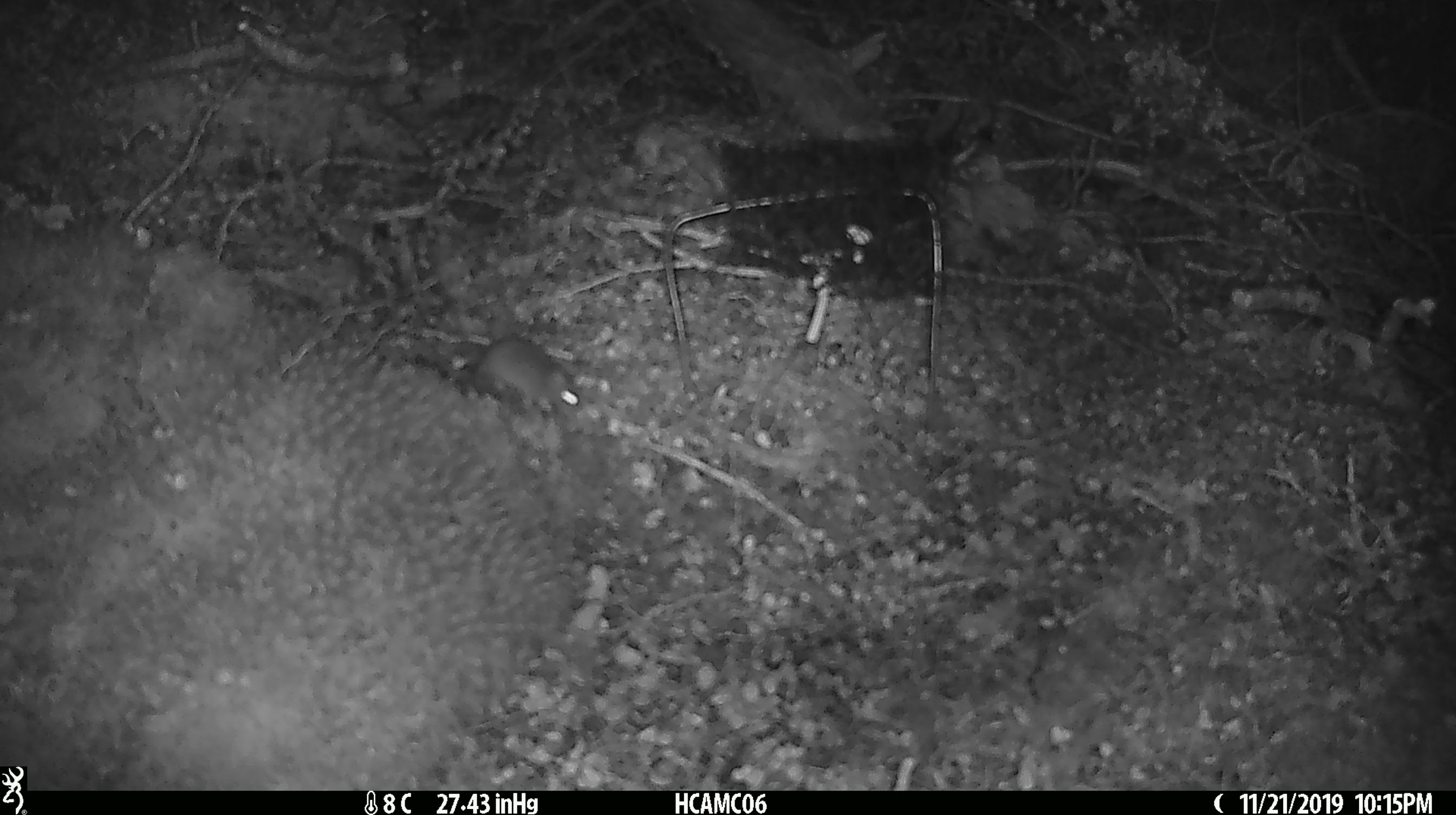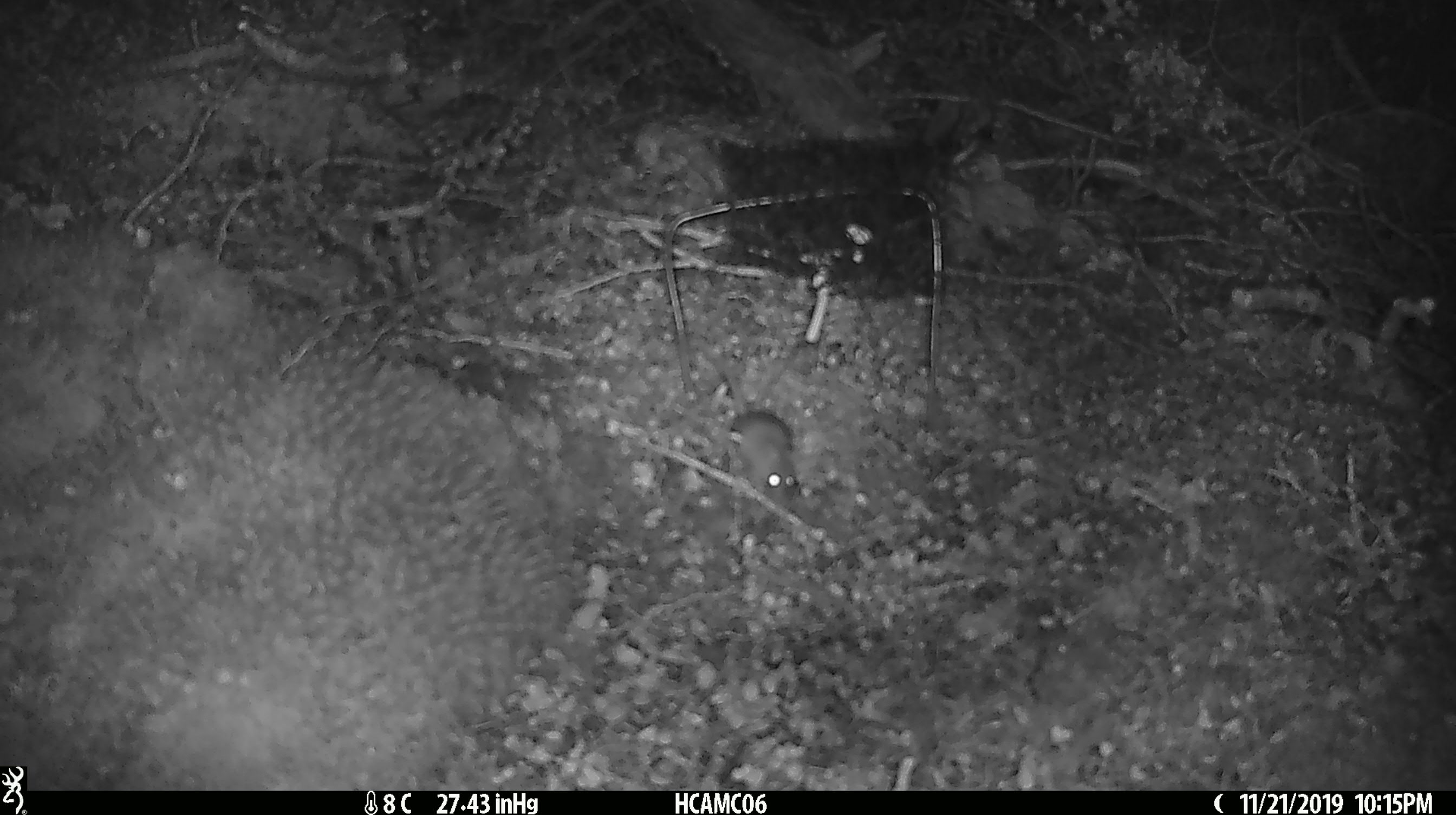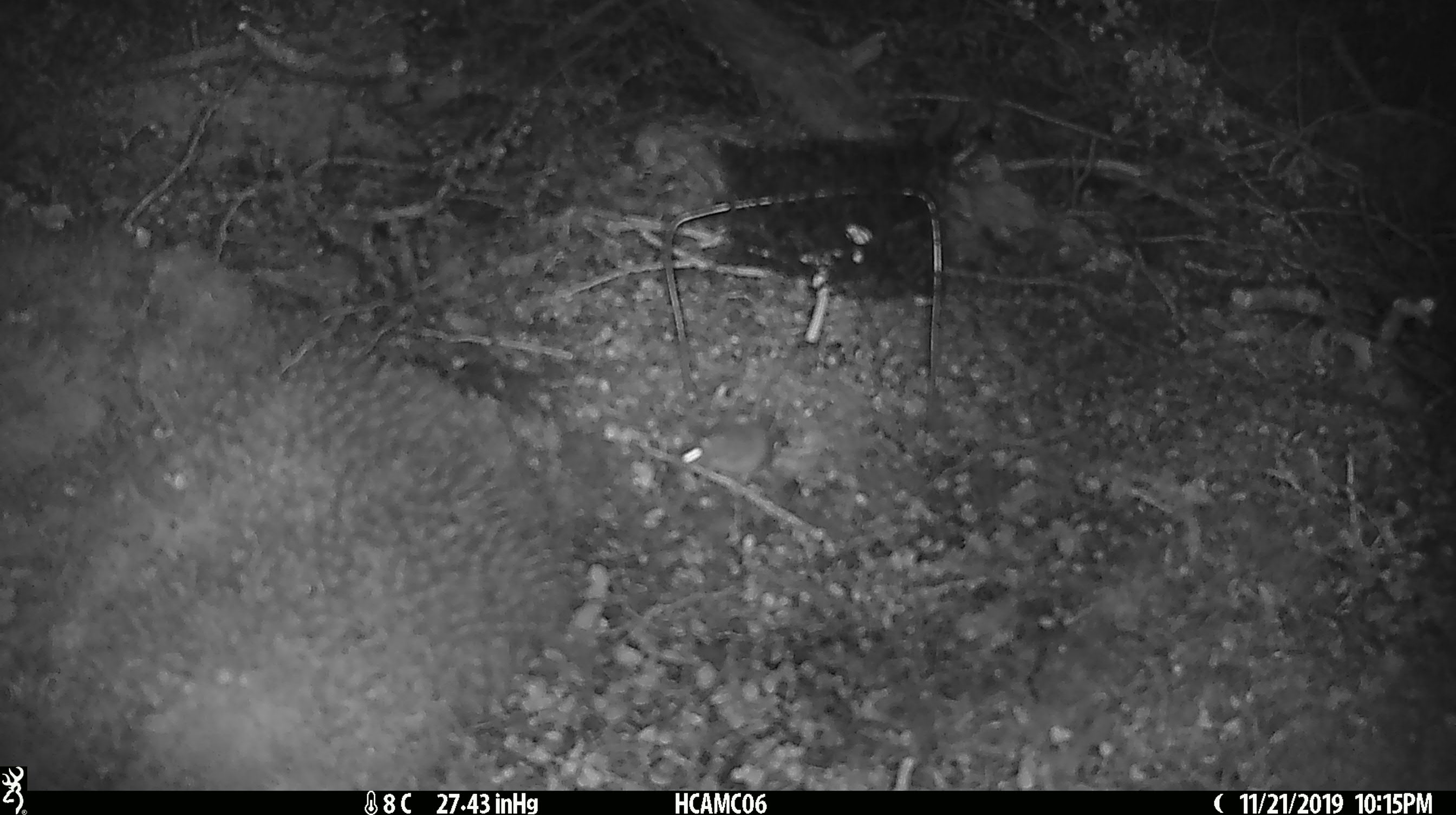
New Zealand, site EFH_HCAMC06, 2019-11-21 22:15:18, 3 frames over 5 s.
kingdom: Animalia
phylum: Chordata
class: Mammalia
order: Rodentia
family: Muridae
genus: Mus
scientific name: Mus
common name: mouse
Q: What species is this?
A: Mouse (Mus).